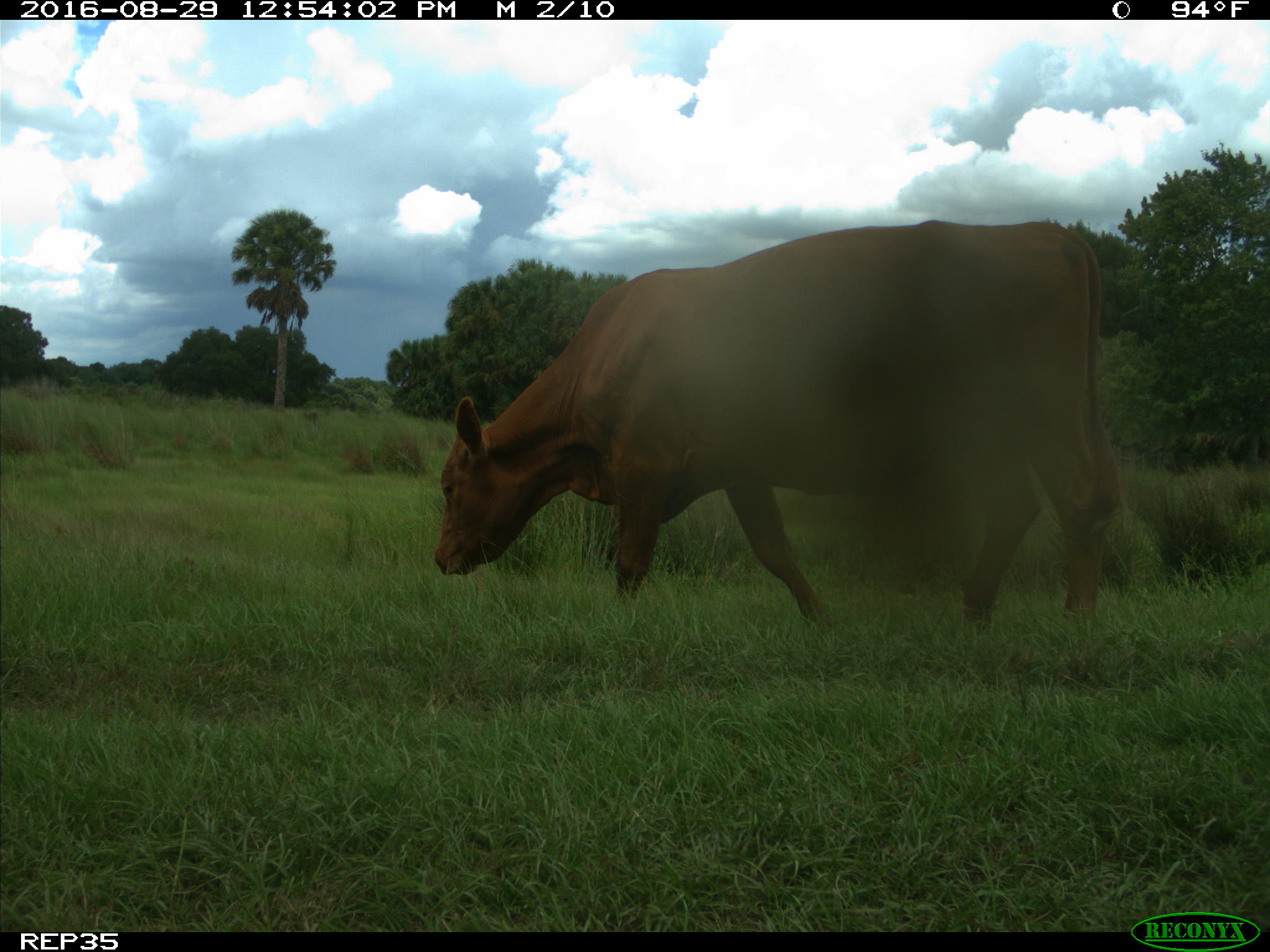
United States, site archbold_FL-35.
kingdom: Animalia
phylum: Chordata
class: Mammalia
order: Artiodactyla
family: Bovidae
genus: Bos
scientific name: Bos taurus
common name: domestic cow